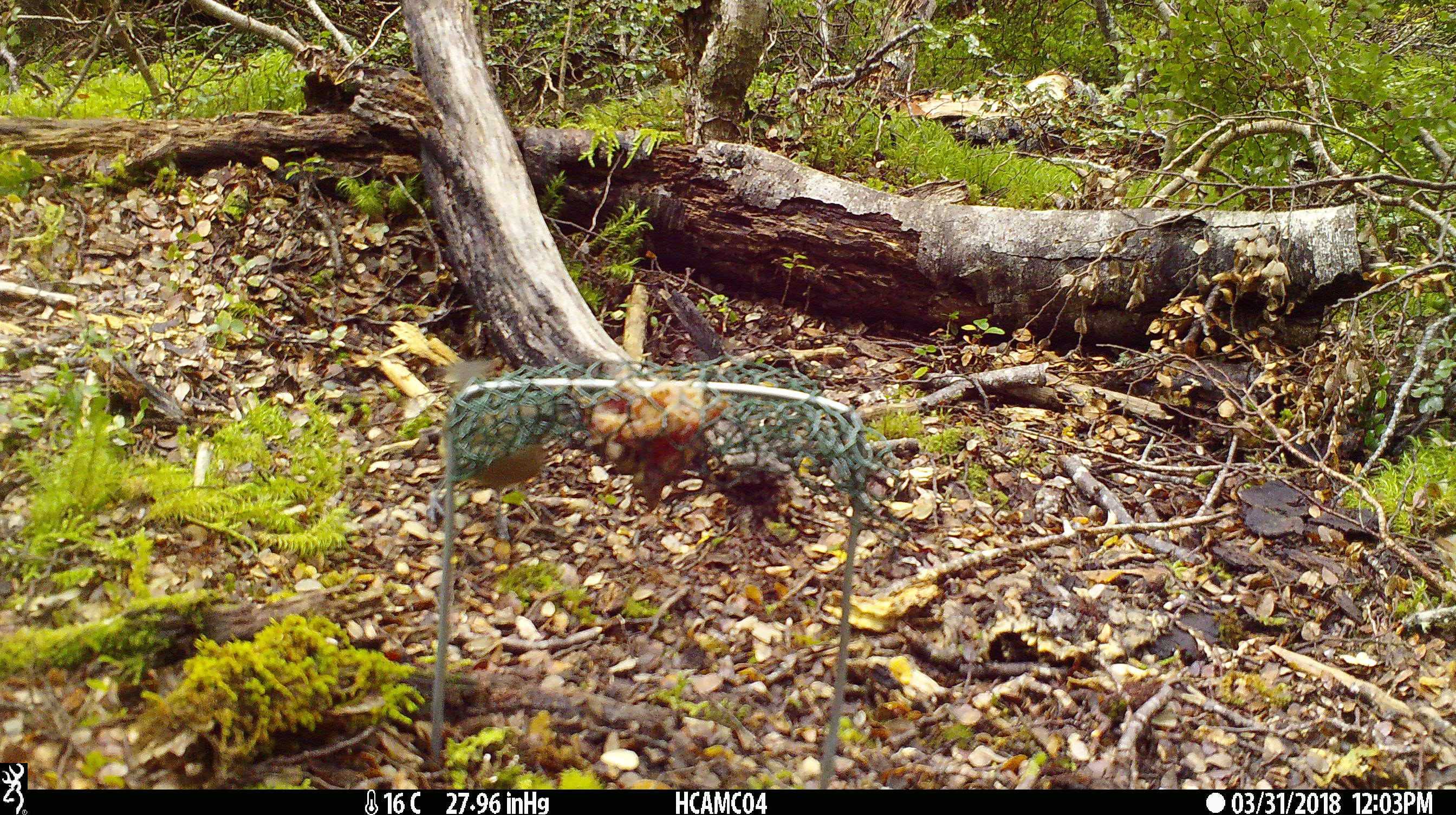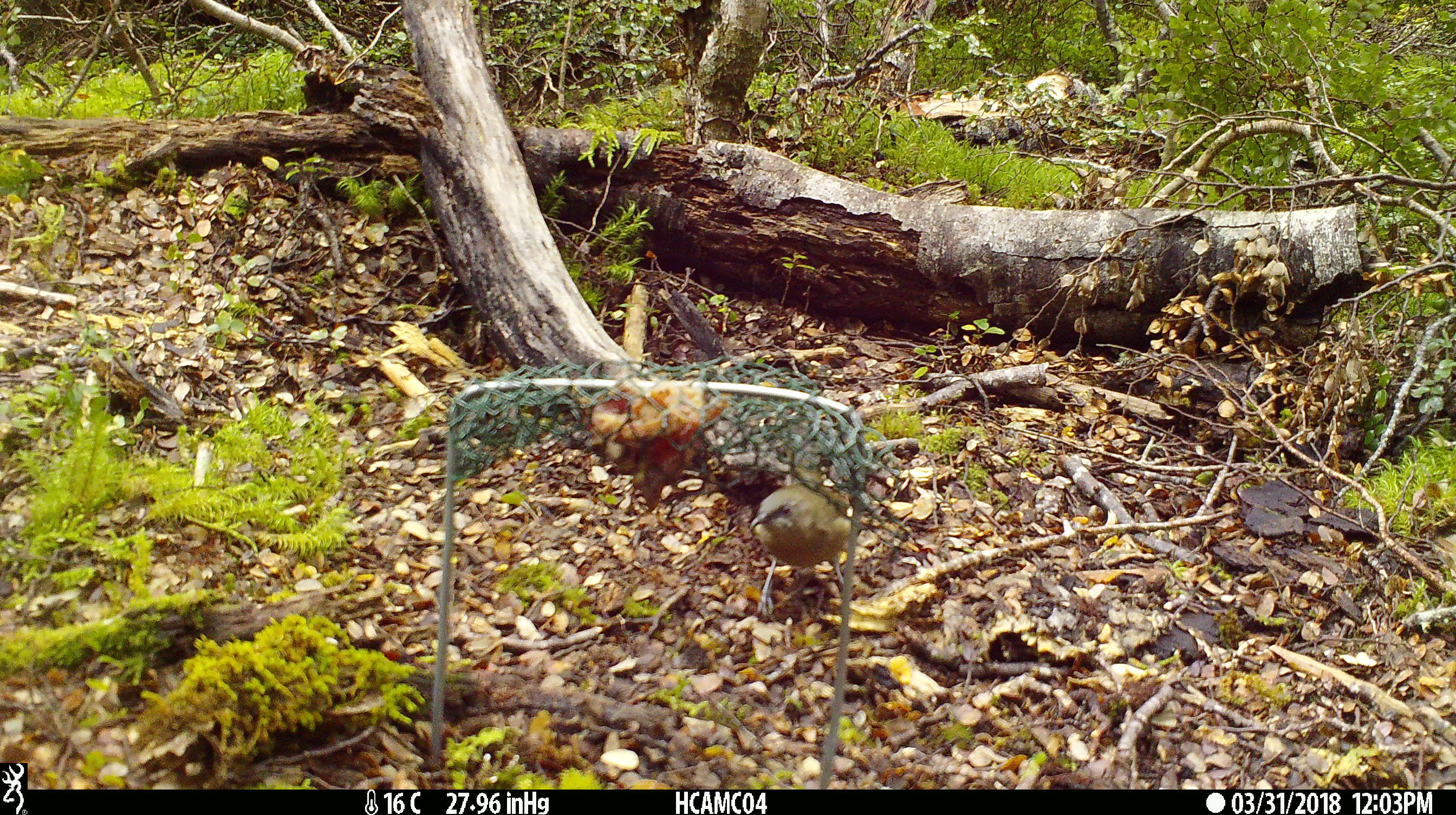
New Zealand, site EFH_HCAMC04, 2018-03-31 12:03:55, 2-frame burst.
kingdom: Animalia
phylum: Chordata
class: Aves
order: Passeriformes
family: Meliphagidae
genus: Anthornis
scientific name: Anthornis melanura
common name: new zealand bellbird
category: bellbird